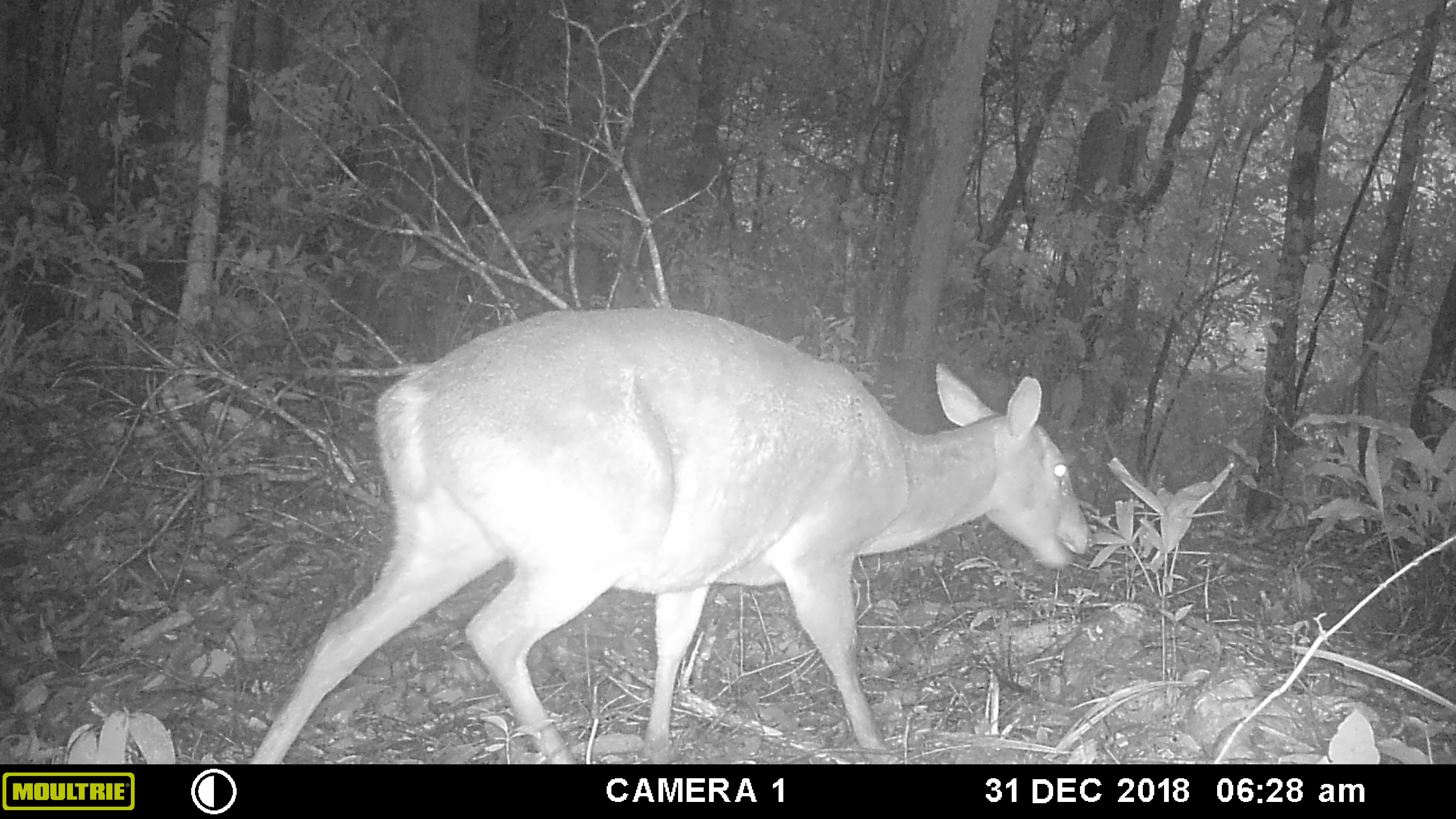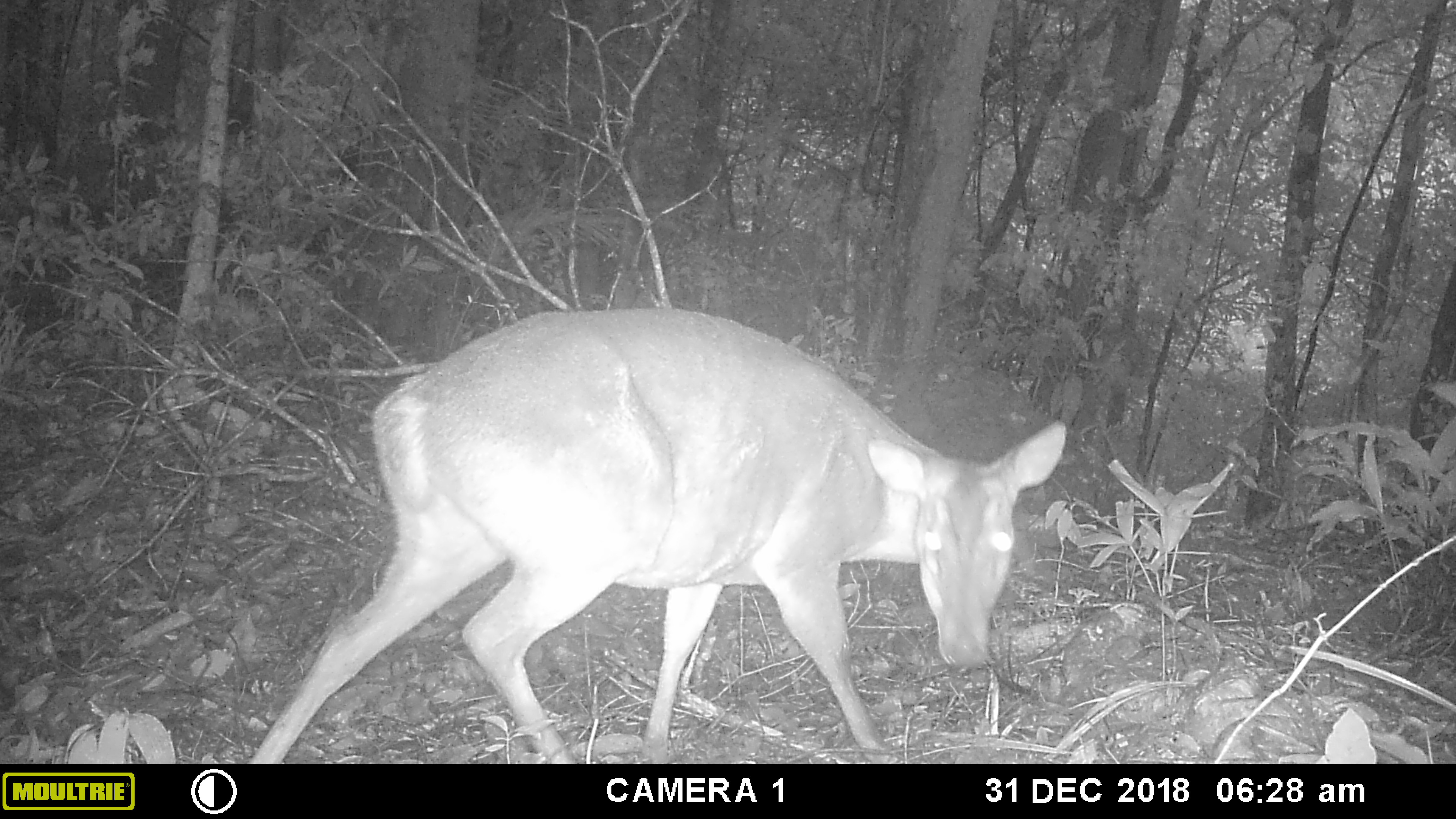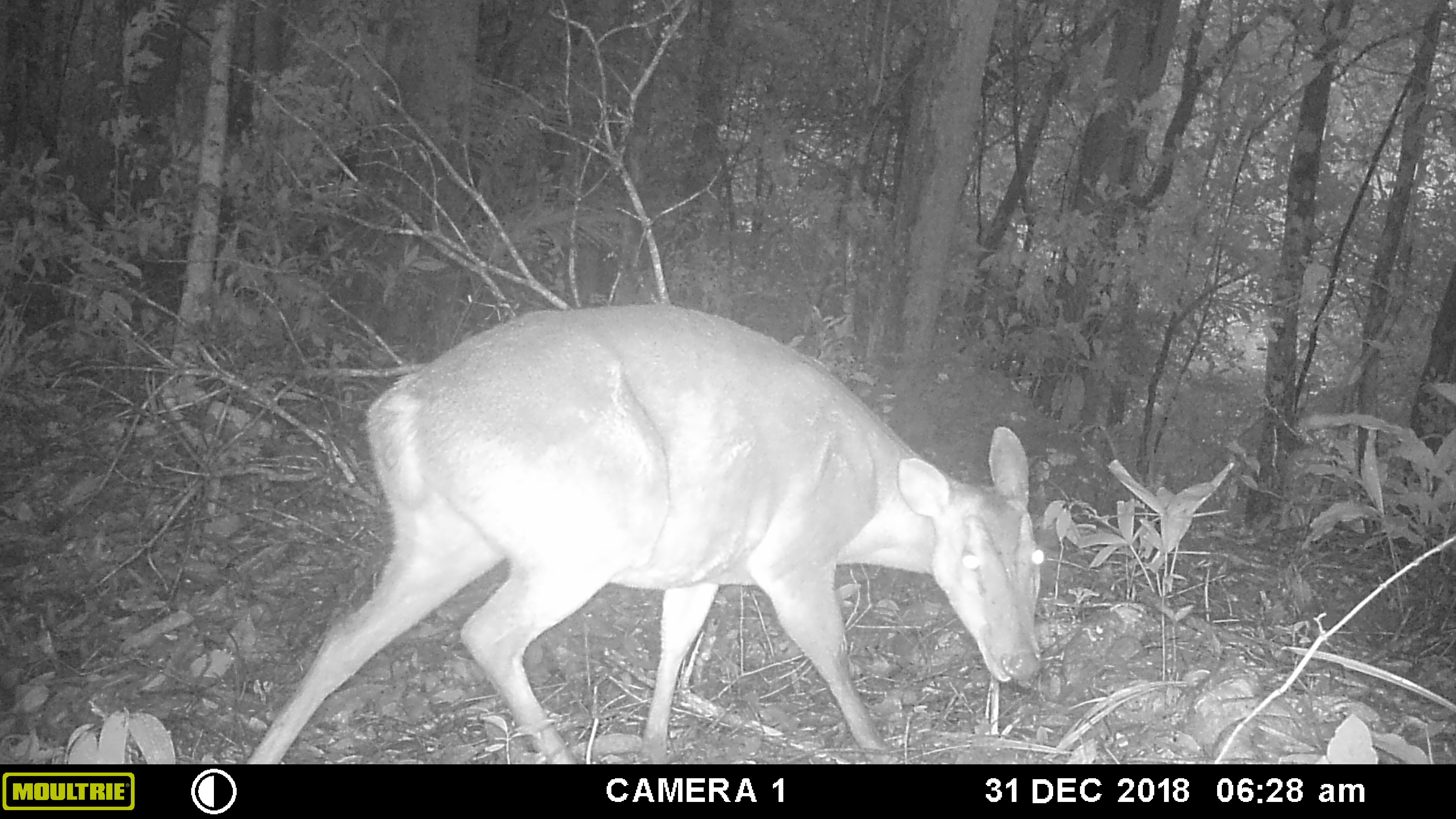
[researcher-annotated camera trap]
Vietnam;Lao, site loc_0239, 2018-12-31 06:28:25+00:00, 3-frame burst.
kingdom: Animalia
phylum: Chordata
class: Mammalia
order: Artiodactyla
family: Cervidae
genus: Muntiacus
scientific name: Muntiacus vuquangensis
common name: large-antlered muntjac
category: large antlered muntjac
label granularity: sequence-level